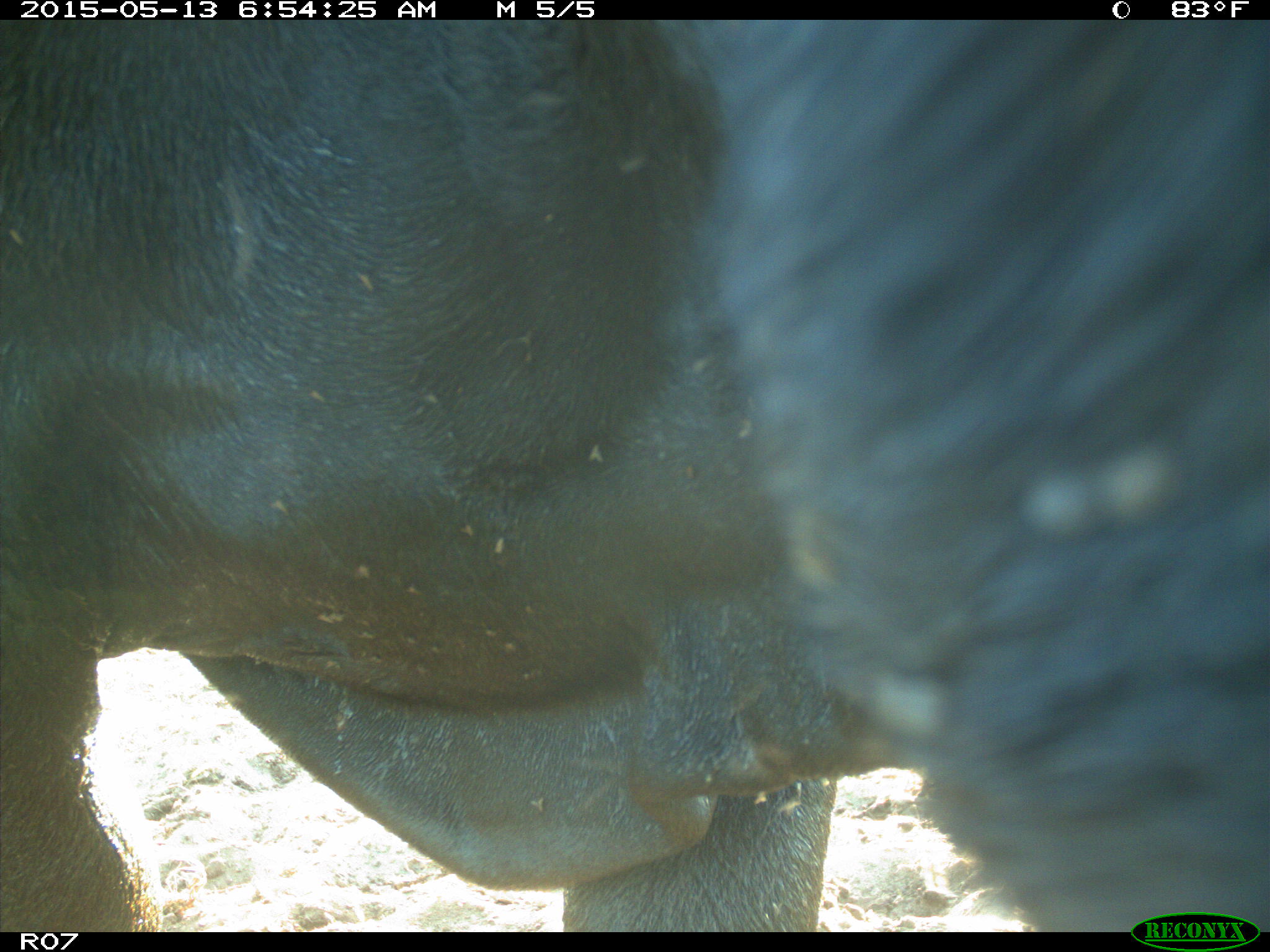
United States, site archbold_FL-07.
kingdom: Animalia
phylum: Chordata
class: Mammalia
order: Artiodactyla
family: Bovidae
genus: Bos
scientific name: Bos taurus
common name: domestic cow